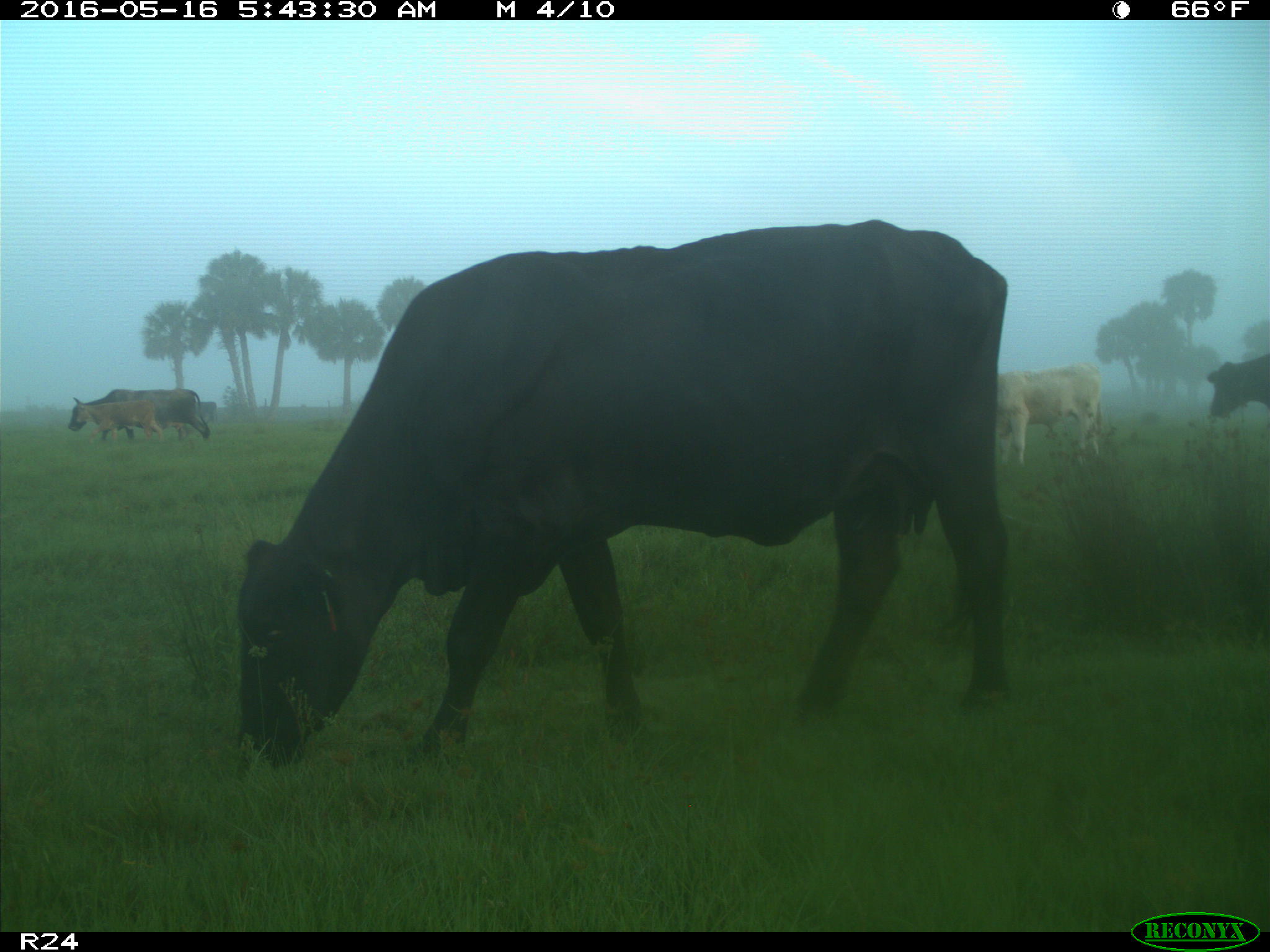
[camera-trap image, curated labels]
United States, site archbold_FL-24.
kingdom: Animalia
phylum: Chordata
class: Mammalia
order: Artiodactyla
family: Bovidae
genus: Bos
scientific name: Bos taurus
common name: domestic cow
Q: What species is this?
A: Bos taurus (domestic cow).